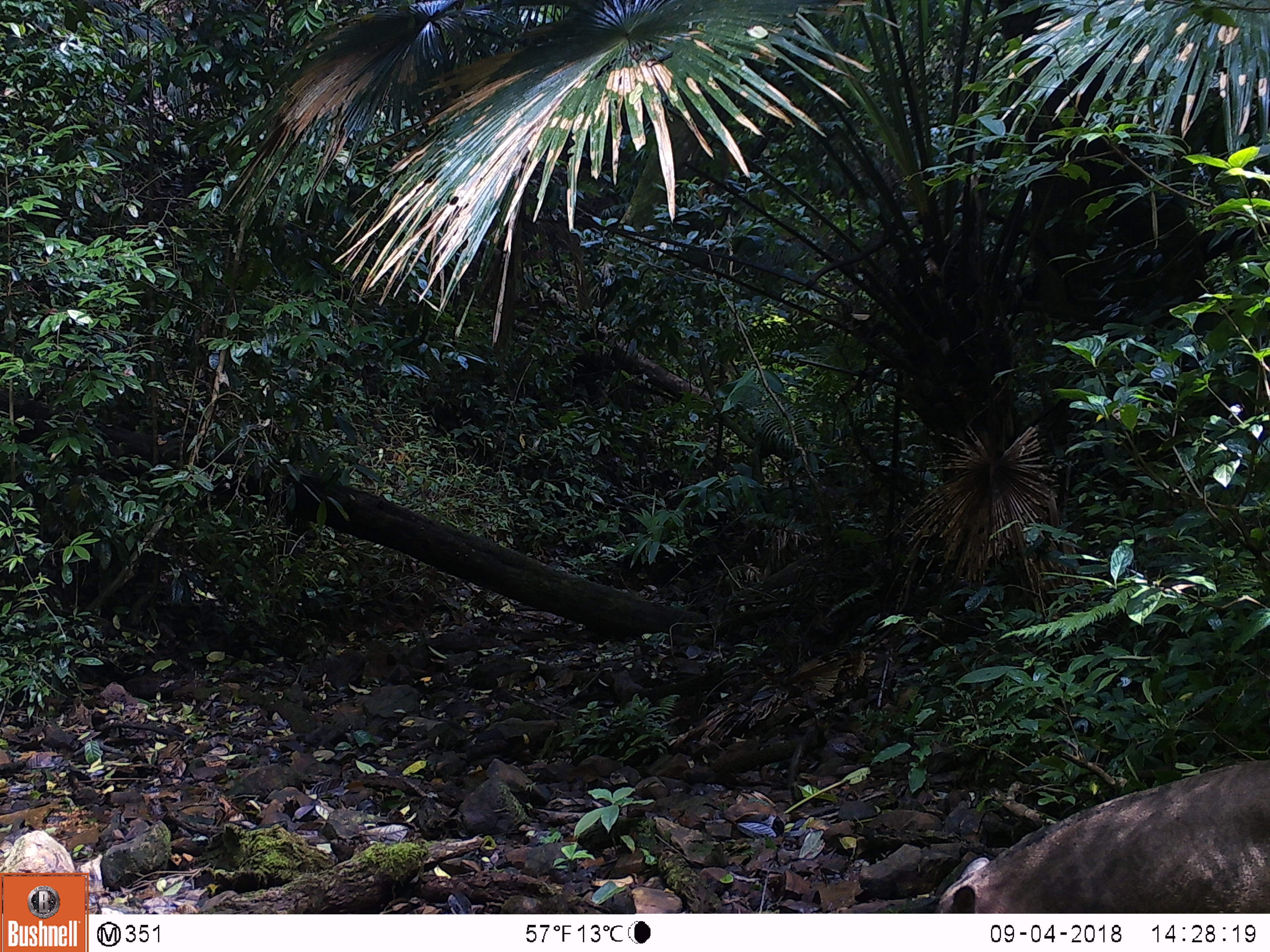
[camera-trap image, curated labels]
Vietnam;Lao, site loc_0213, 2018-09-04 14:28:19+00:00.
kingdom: Animalia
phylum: Chordata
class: Mammalia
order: Artiodactyla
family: Suidae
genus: Sus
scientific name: Sus scrofa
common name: eurasian wild pig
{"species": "eurasian wild pig (Sus scrofa)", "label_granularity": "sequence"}